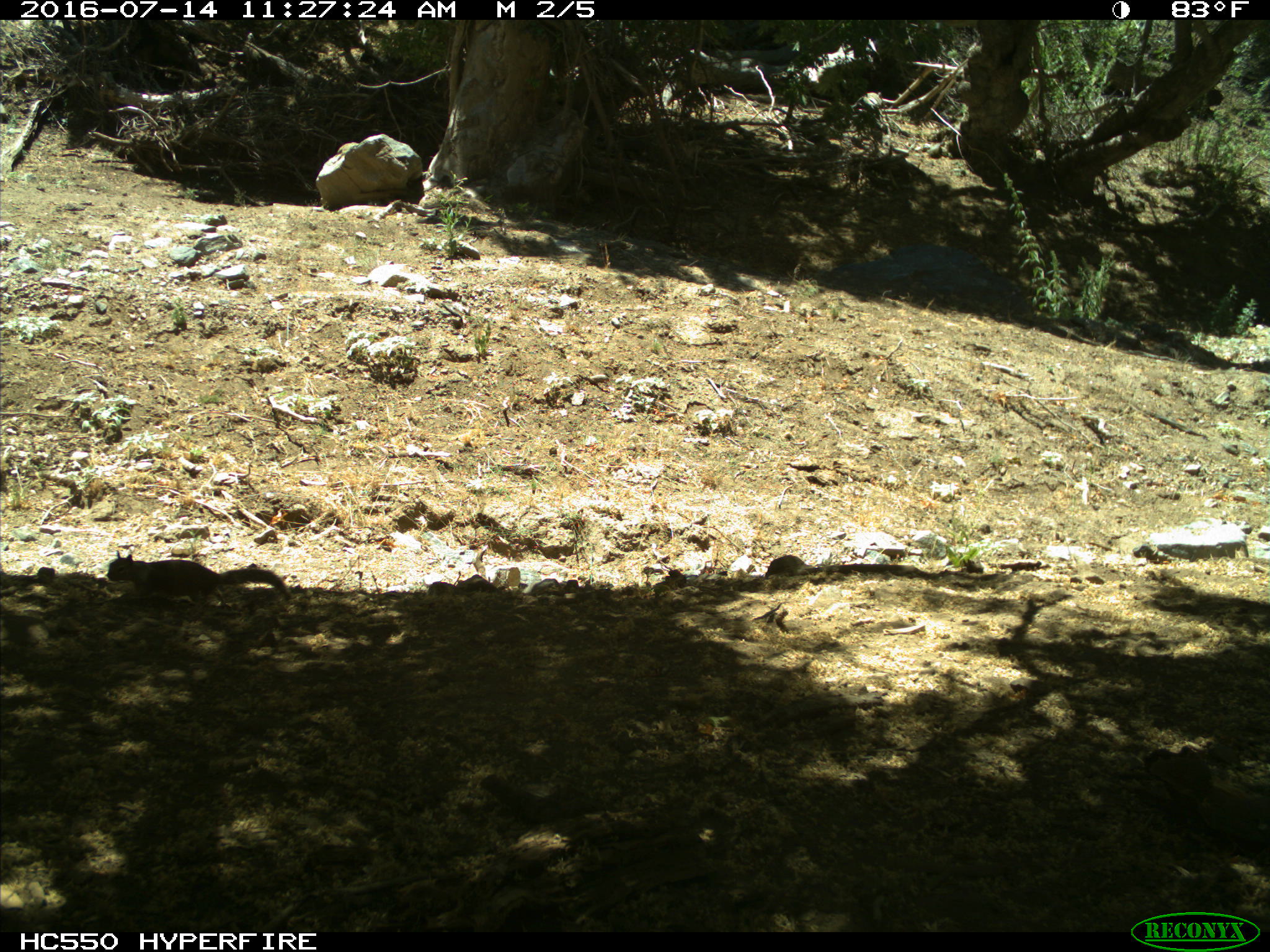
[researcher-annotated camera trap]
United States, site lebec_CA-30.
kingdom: Animalia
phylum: Chordata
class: Mammalia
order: Rodentia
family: Sciuridae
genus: Otospermophilus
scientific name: Otospermophilus beecheyi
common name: california ground squirrel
Otospermophilus beecheyi (california ground squirrel).